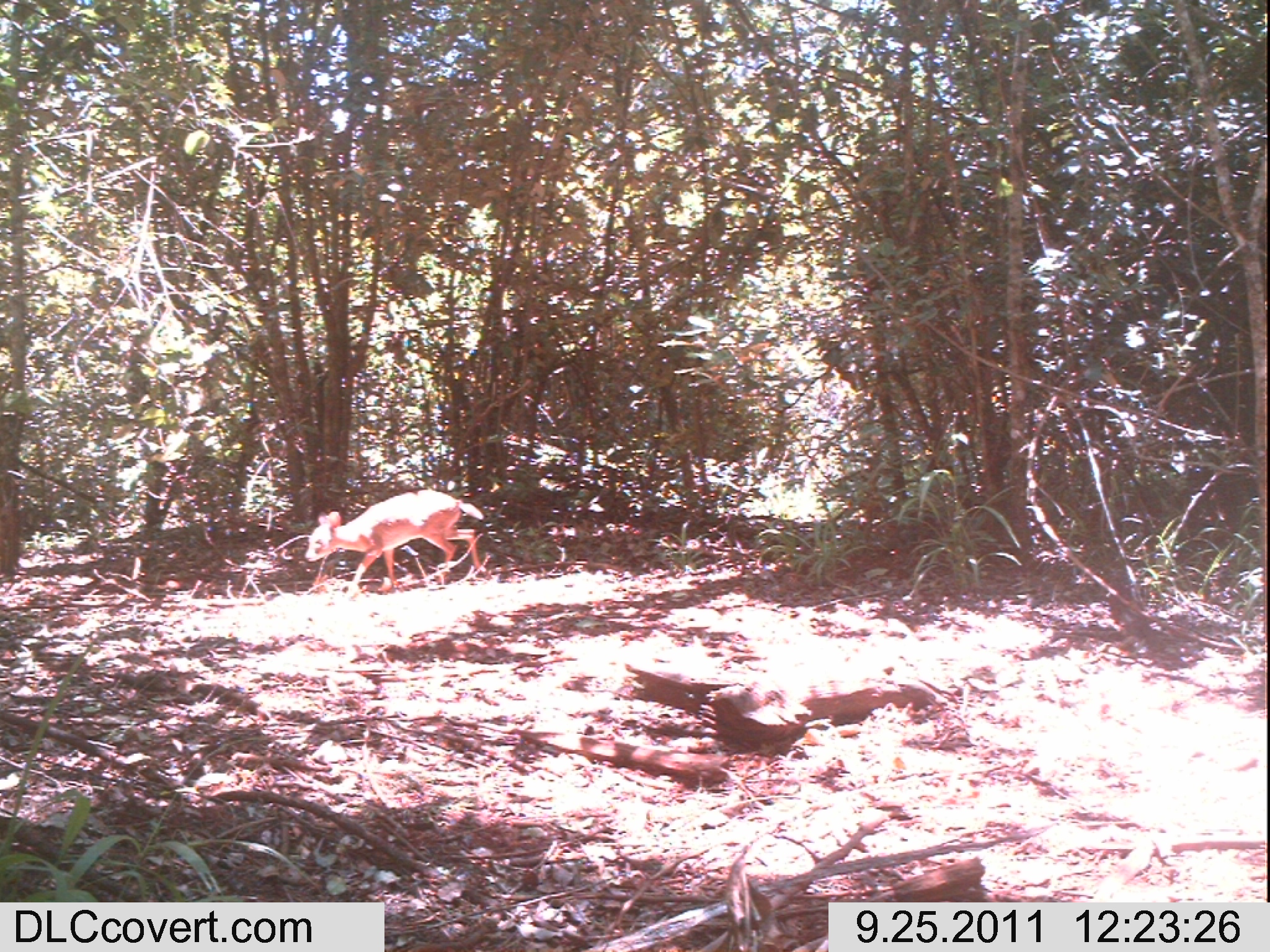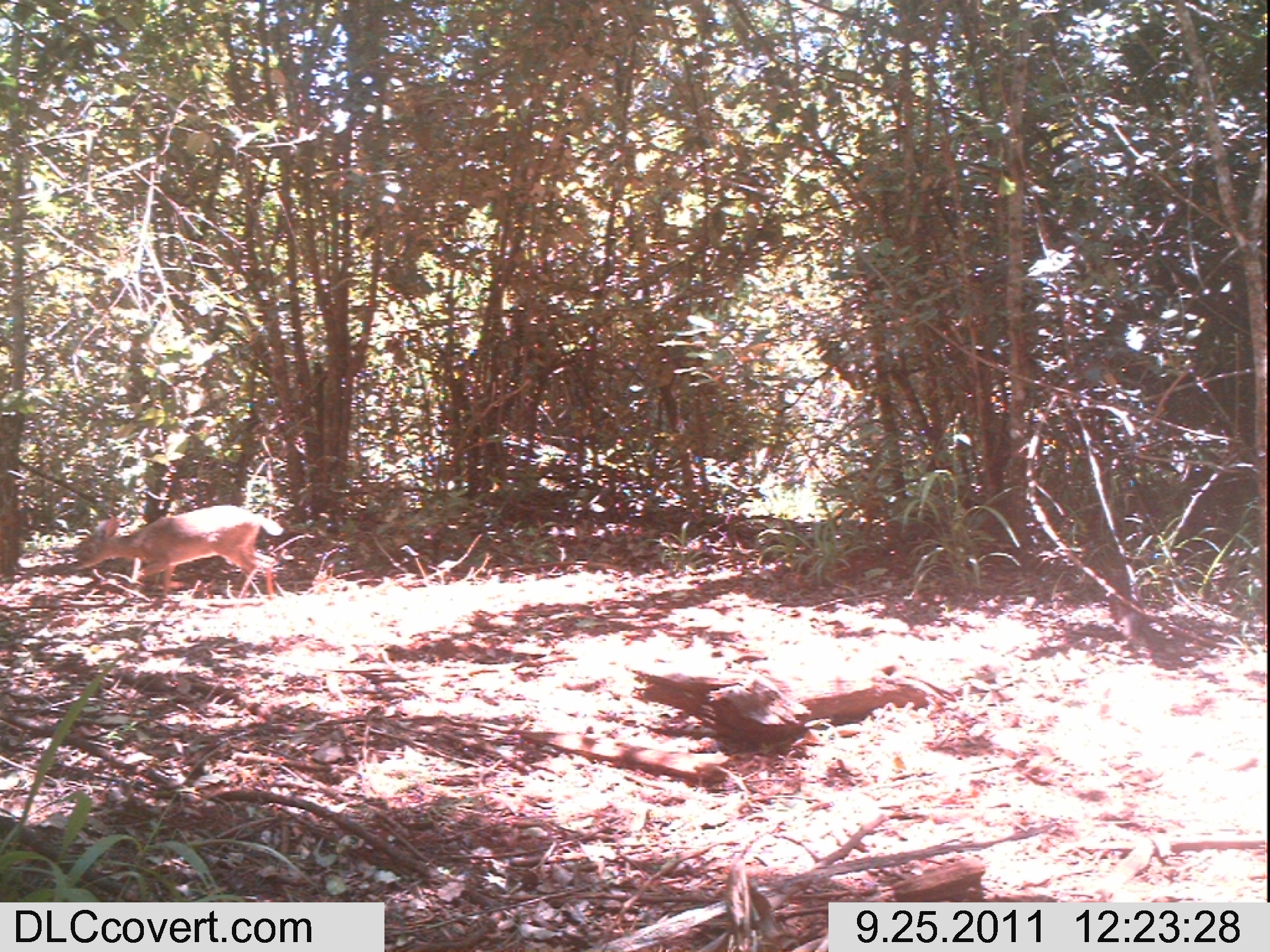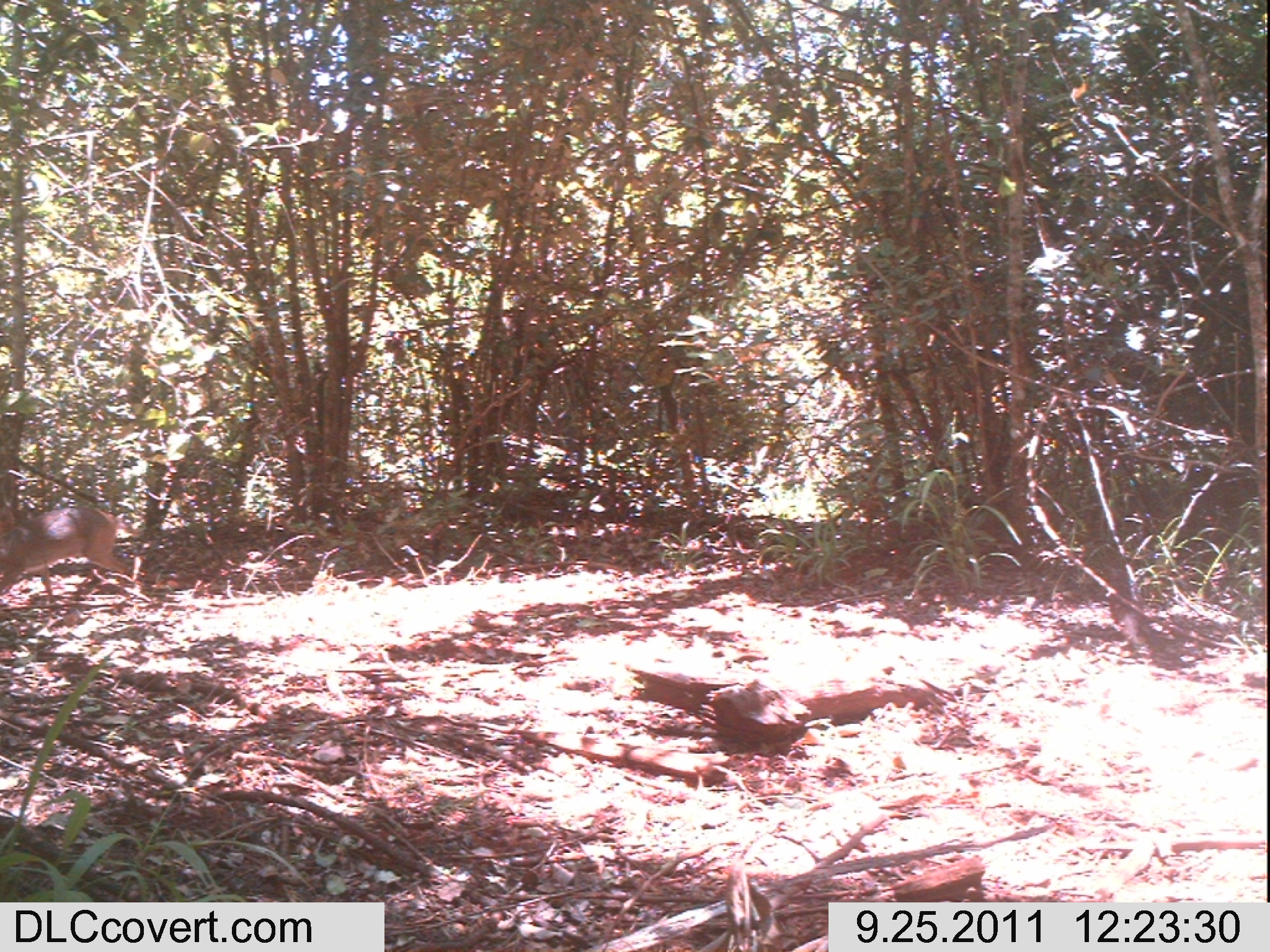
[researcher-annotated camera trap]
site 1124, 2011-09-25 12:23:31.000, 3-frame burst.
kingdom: Animalia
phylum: Chordata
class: Mammalia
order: Artiodactyla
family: Bovidae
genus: Capra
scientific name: Capra aegagrus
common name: wild goat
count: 1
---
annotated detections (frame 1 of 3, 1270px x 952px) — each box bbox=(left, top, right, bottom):
capra aegagrus: bbox=(305, 490, 483, 586)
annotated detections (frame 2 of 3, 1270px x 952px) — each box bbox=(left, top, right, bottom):
capra aegagrus: bbox=(72, 505, 284, 609)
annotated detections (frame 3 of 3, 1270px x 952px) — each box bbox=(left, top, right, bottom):
capra aegagrus: bbox=(0, 505, 133, 595)